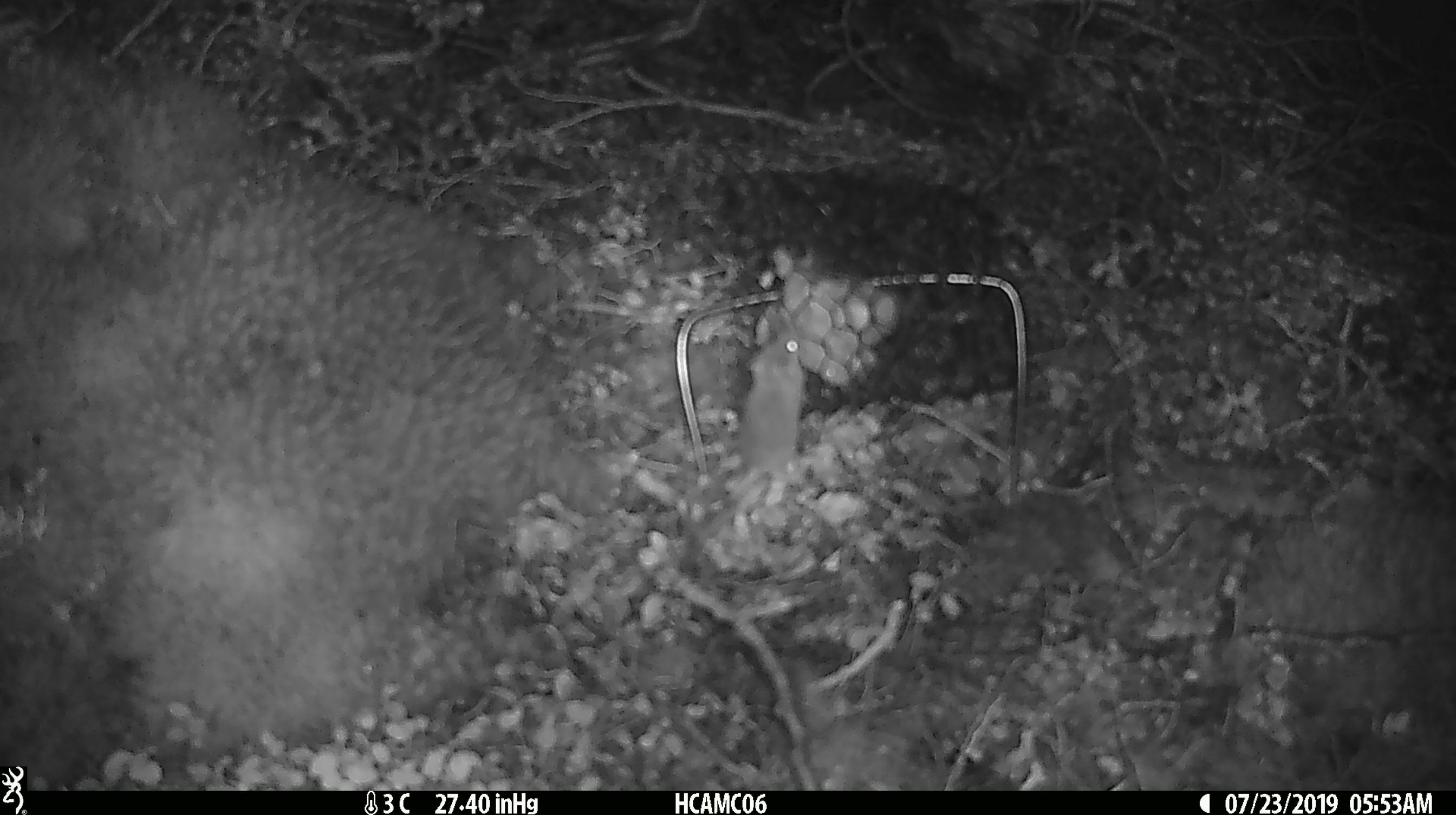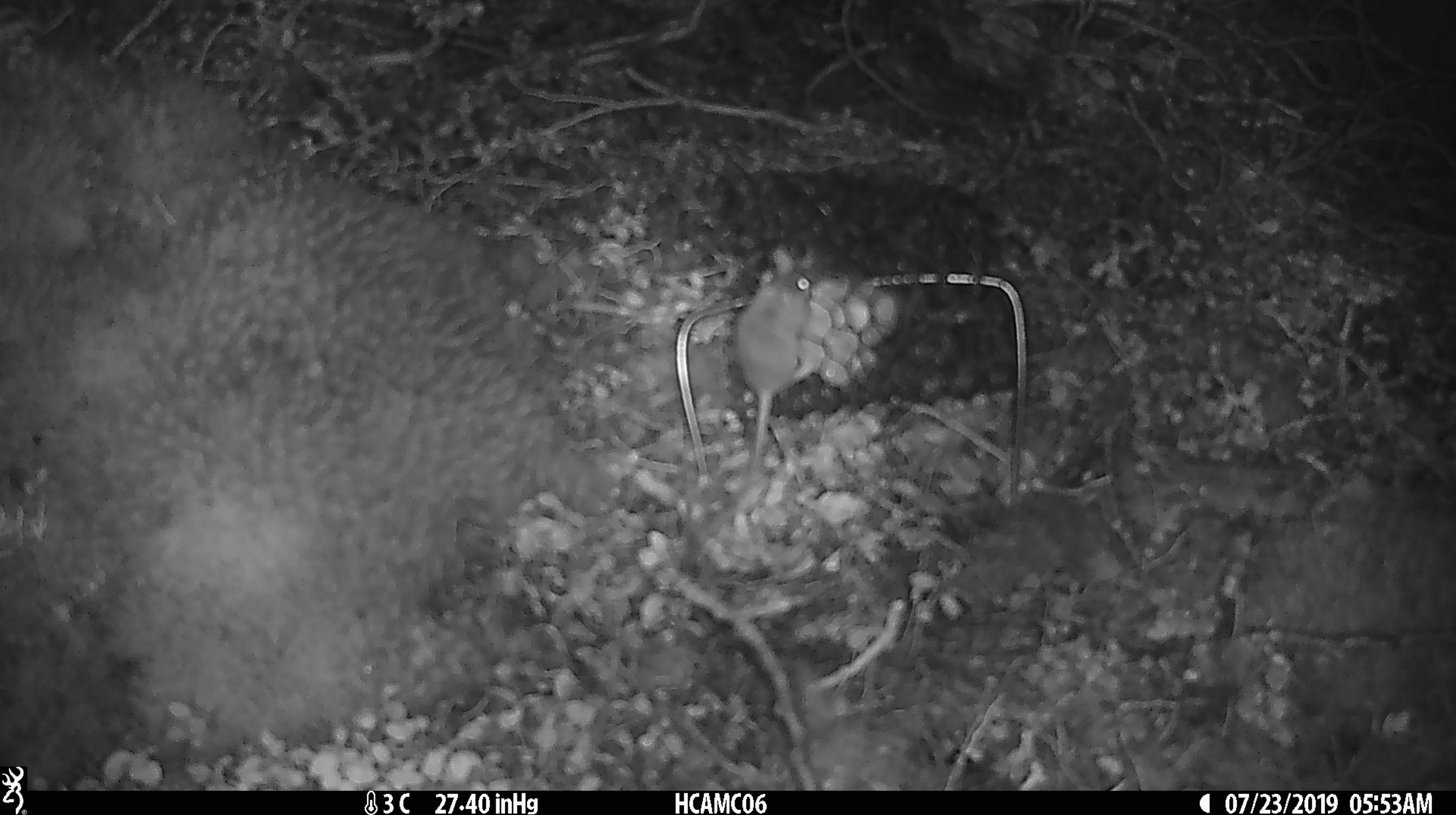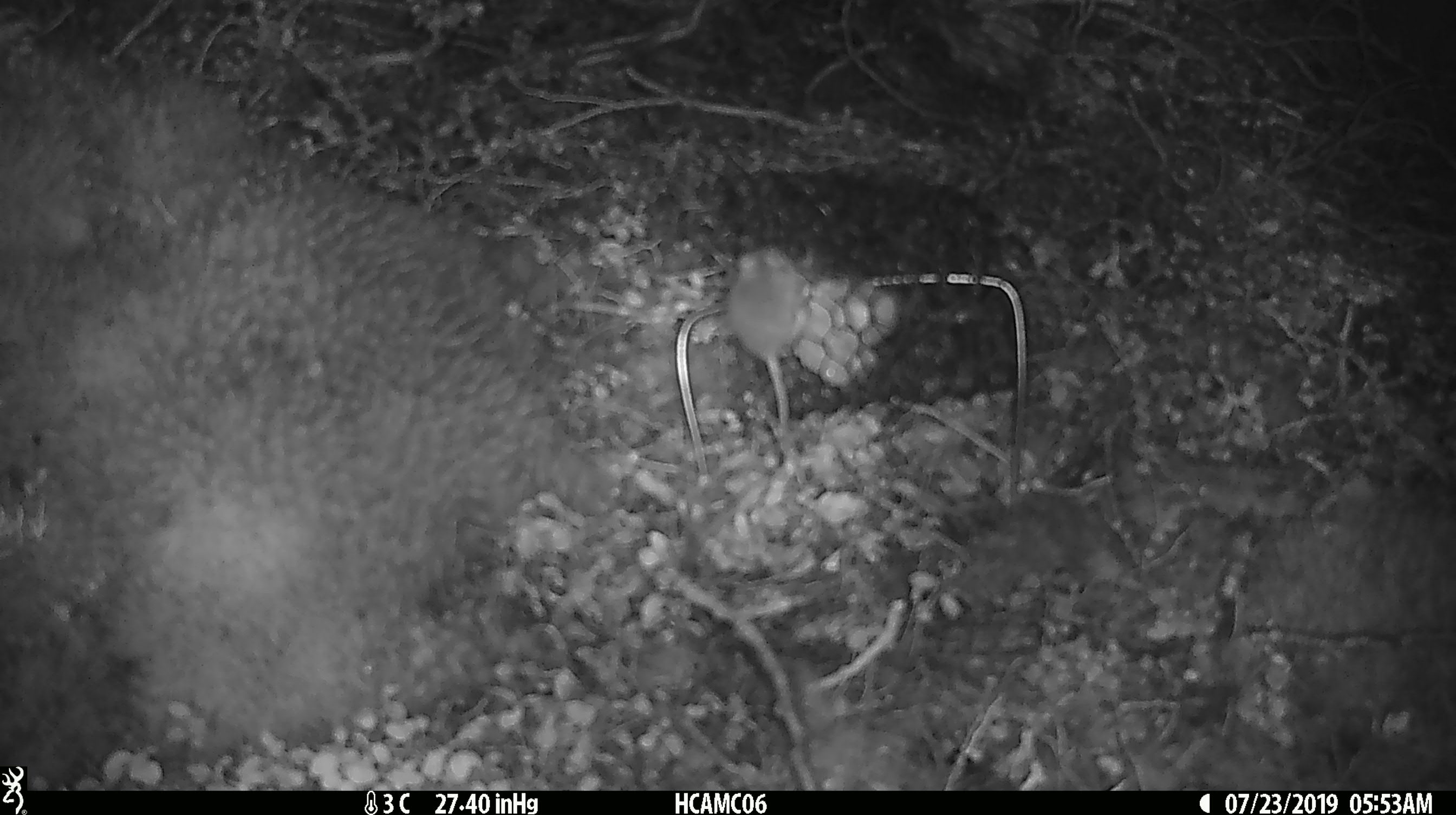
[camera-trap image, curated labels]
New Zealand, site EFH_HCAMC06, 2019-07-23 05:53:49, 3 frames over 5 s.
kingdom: Animalia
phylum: Chordata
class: Mammalia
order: Rodentia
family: Muridae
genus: Mus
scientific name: Mus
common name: mouse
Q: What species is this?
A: Mouse (Mus).